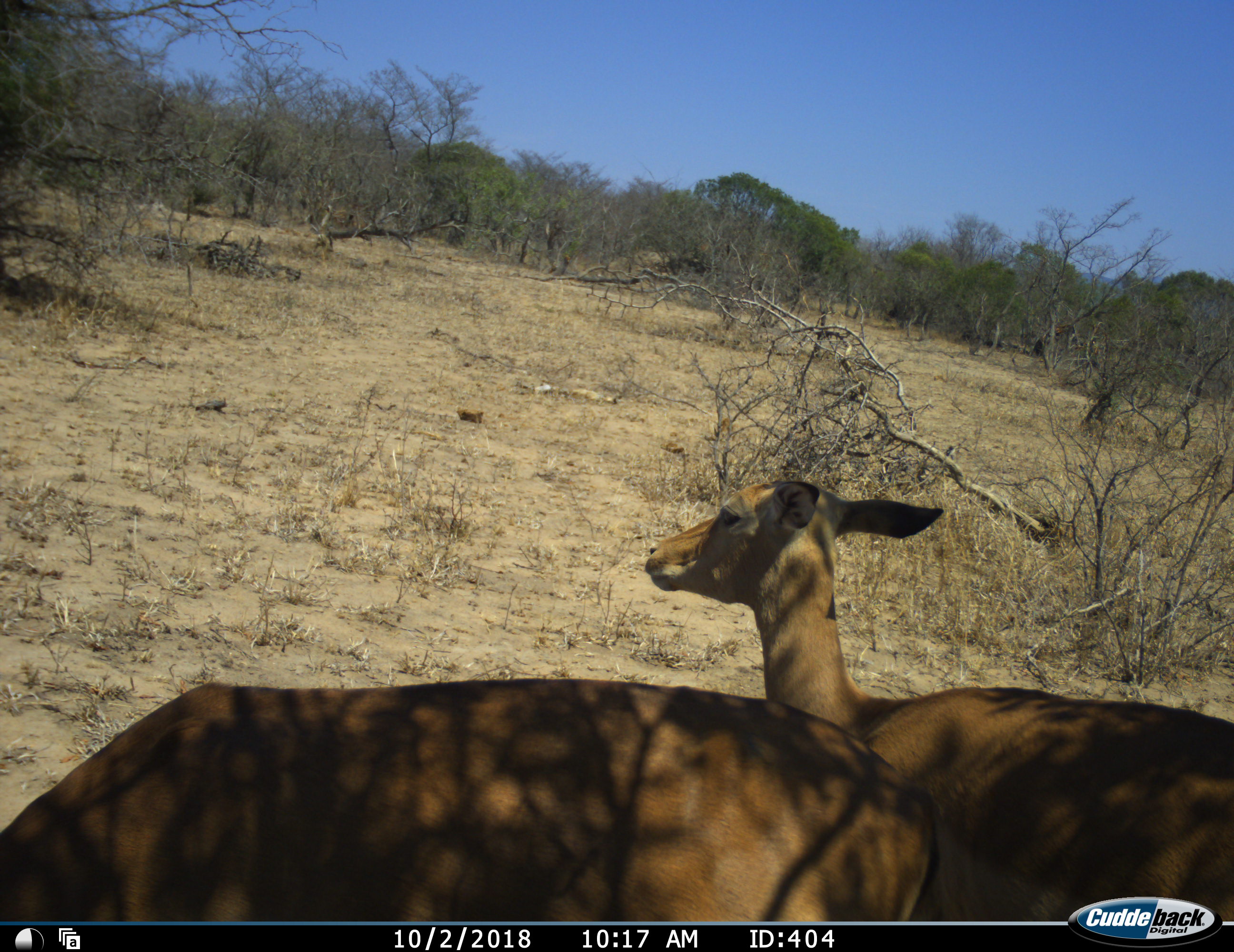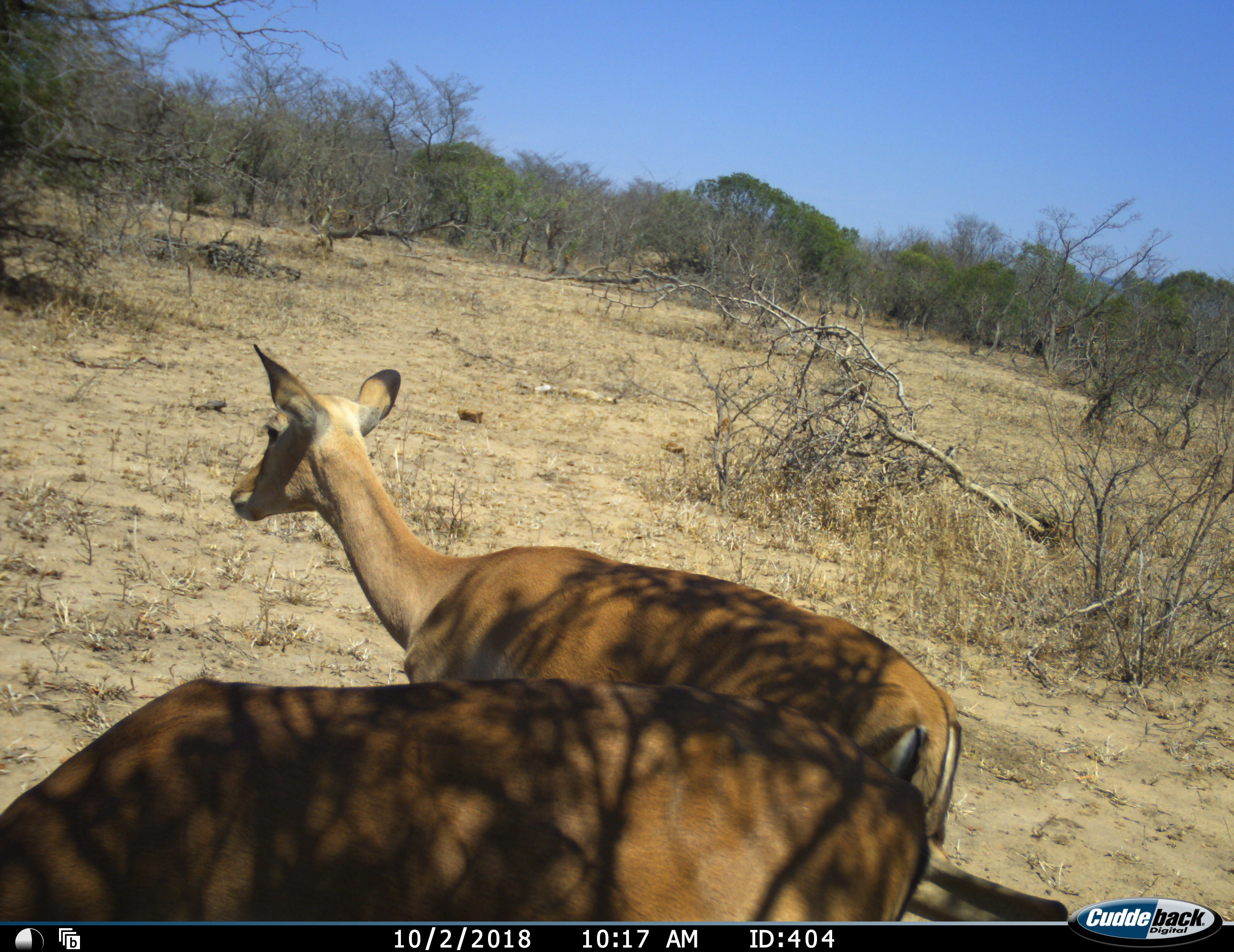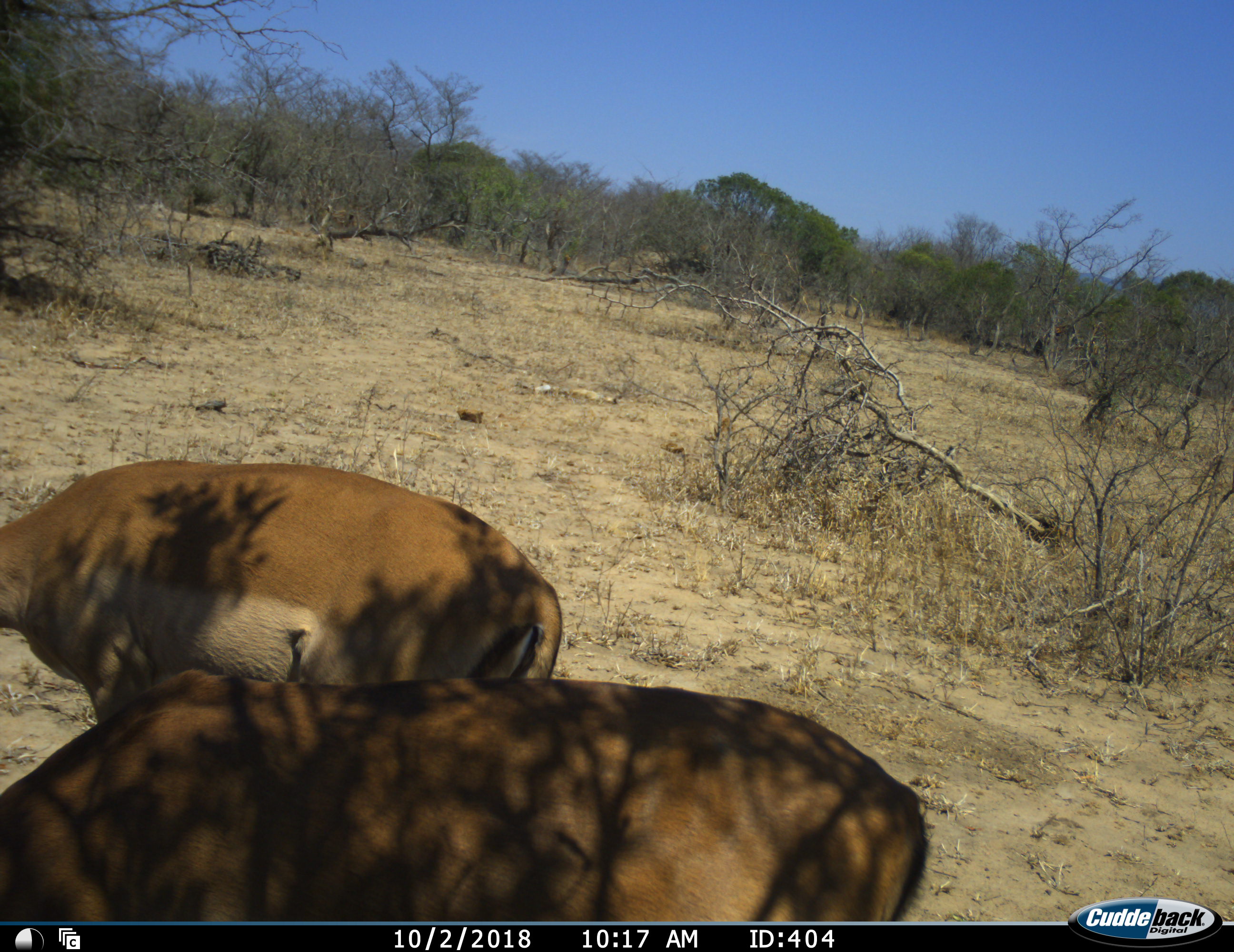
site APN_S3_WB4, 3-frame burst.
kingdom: Animalia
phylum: Chordata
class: Mammalia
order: Artiodactyla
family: Bovidae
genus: Aepyceros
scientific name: Aepyceros melampus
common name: impala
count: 2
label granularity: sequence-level